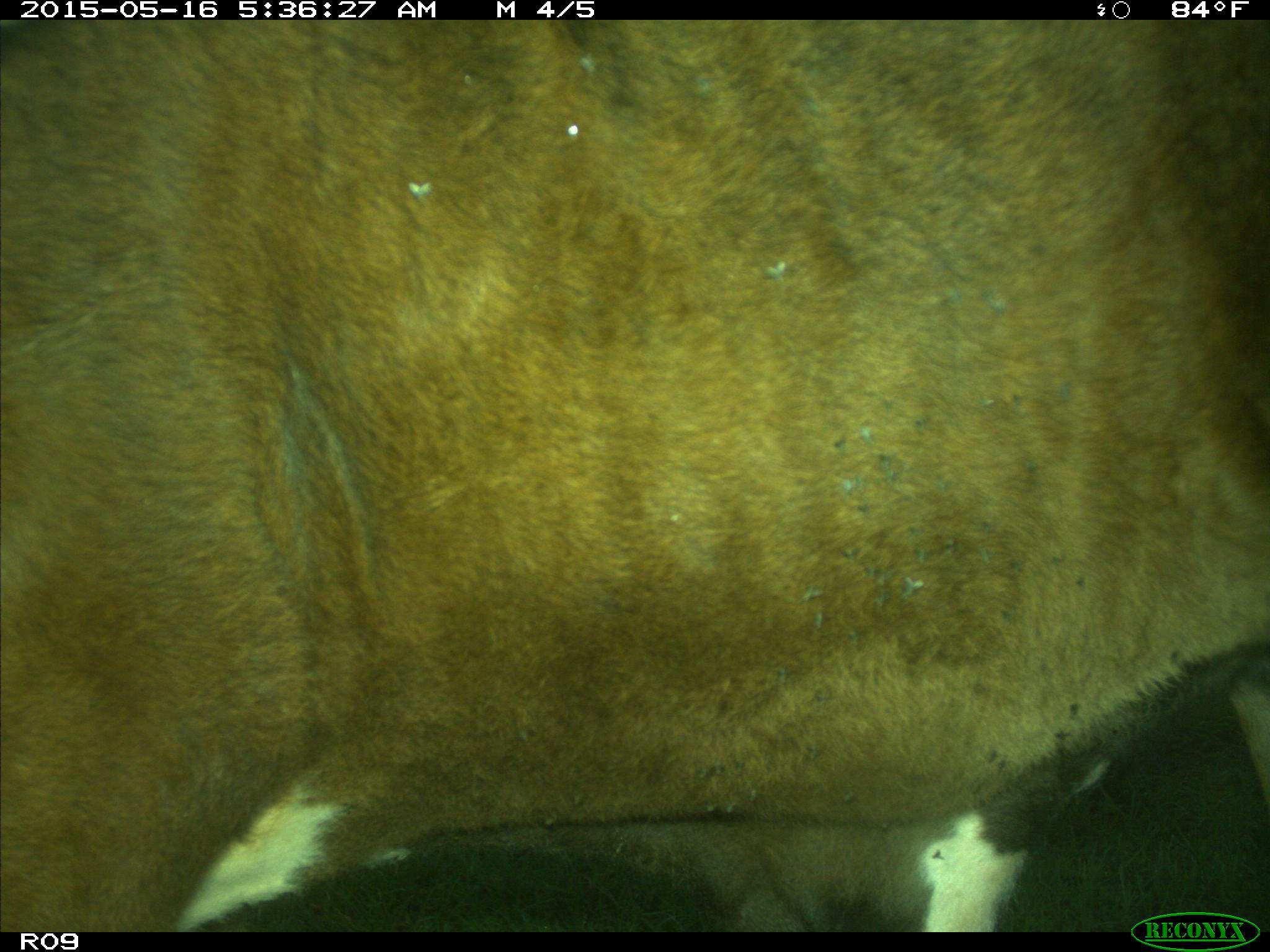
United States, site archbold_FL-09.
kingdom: Animalia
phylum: Chordata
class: Mammalia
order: Artiodactyla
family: Bovidae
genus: Bos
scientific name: Bos taurus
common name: domestic cow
Bos taurus (domestic cow).